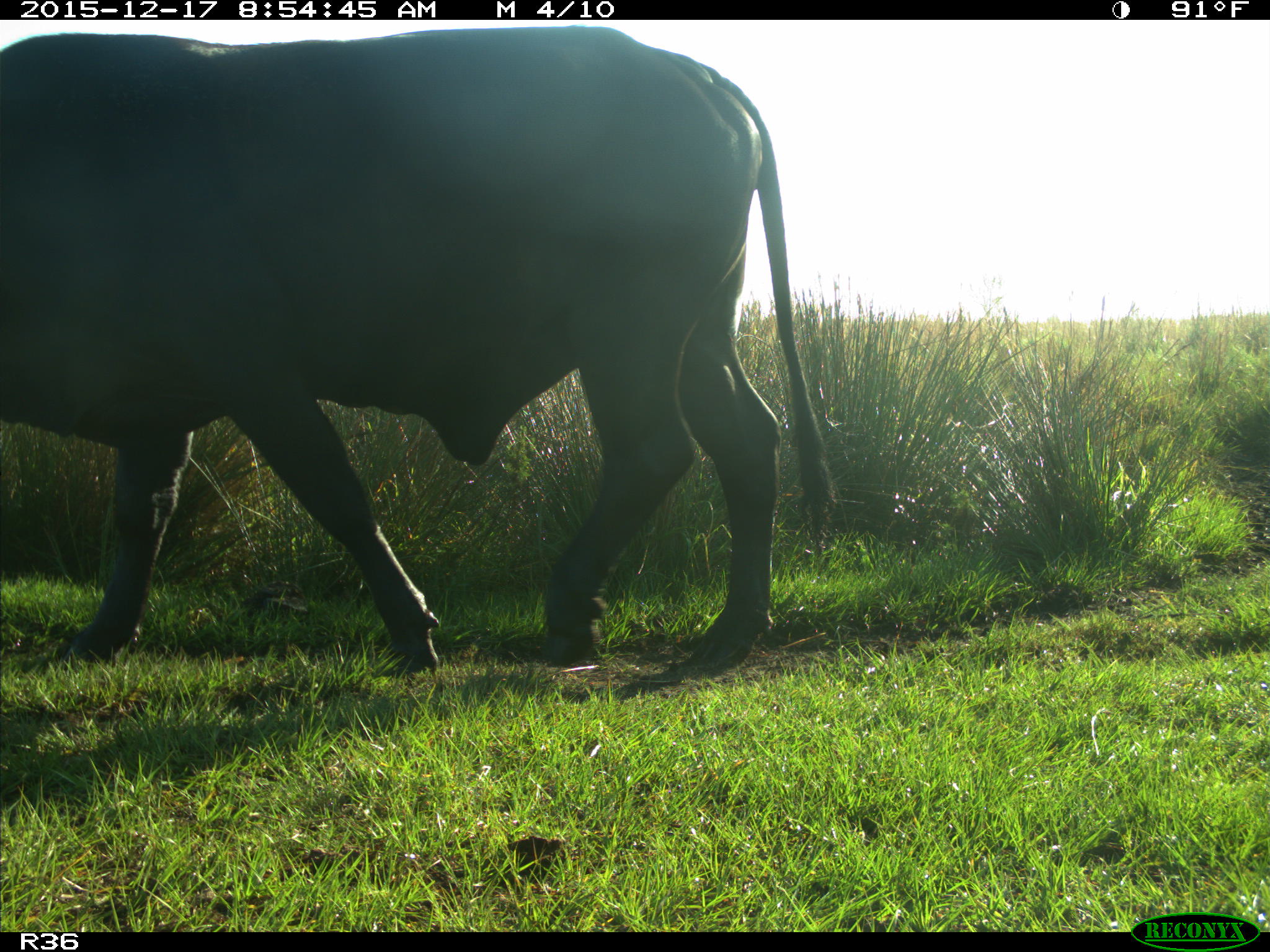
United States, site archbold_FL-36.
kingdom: Animalia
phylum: Chordata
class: Mammalia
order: Artiodactyla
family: Bovidae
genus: Bos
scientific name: Bos taurus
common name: domestic cow